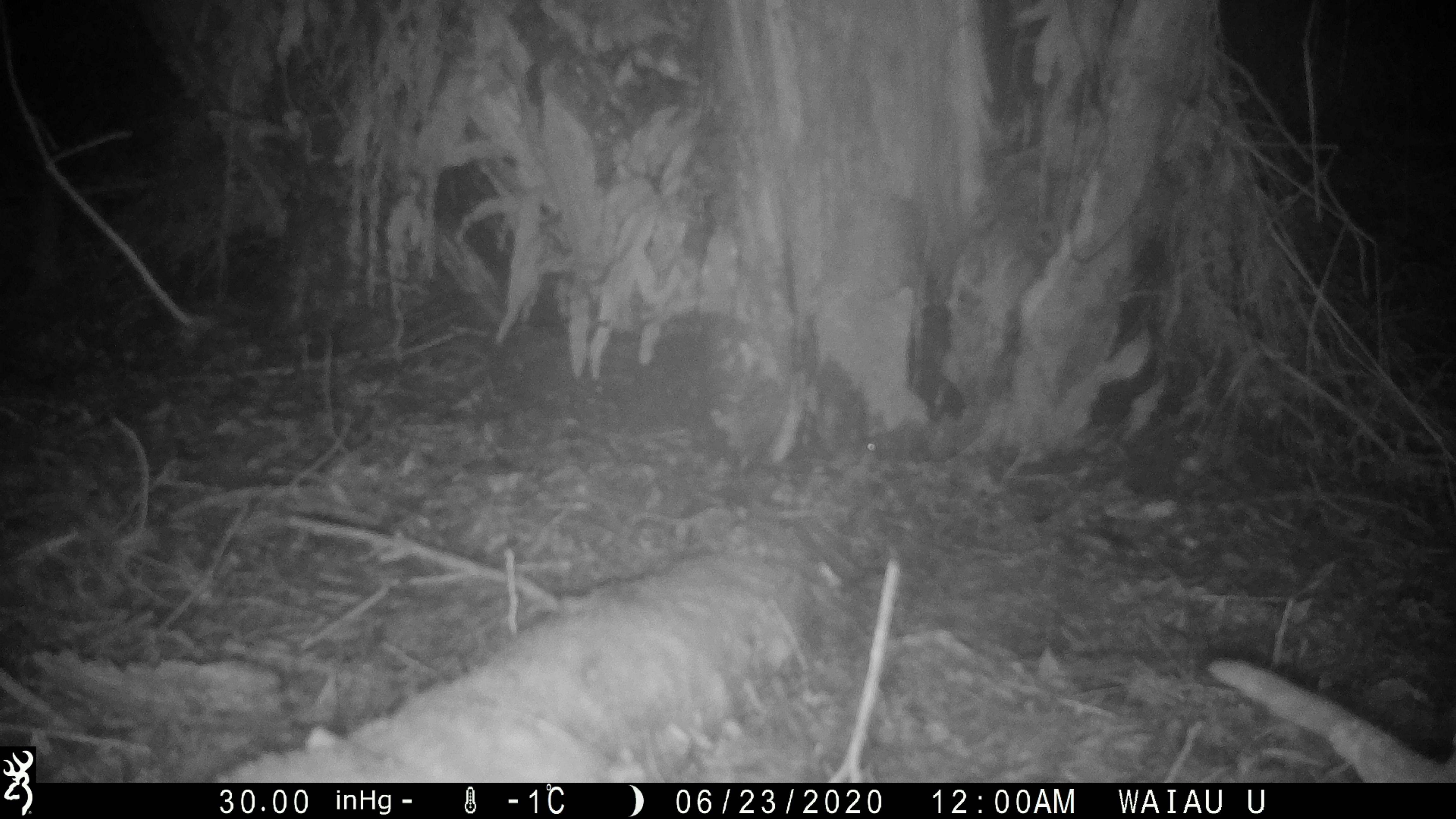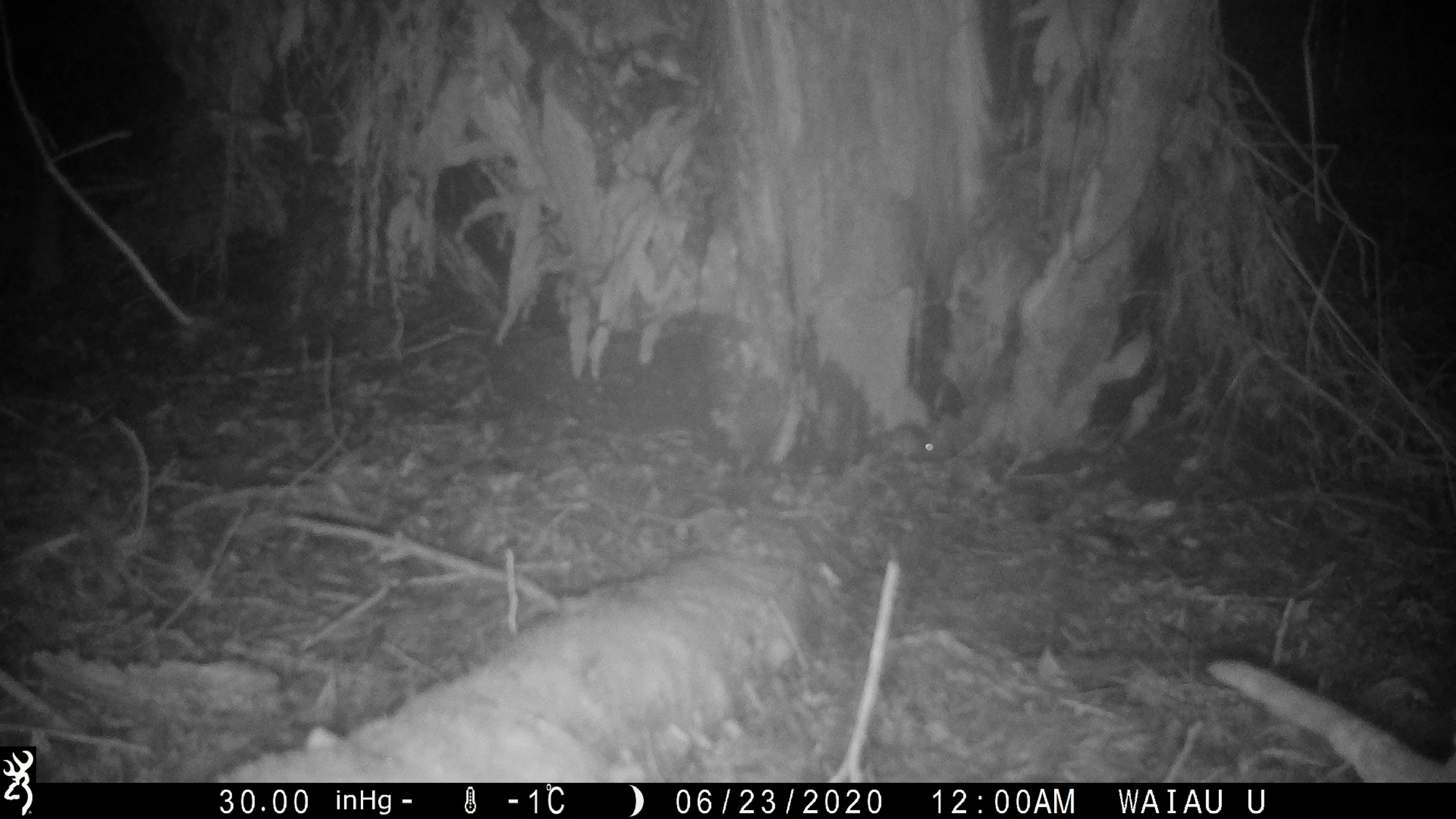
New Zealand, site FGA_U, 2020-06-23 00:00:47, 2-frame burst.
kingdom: Animalia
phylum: Chordata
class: Mammalia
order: Rodentia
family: Muridae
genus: Mus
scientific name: Mus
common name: mouse